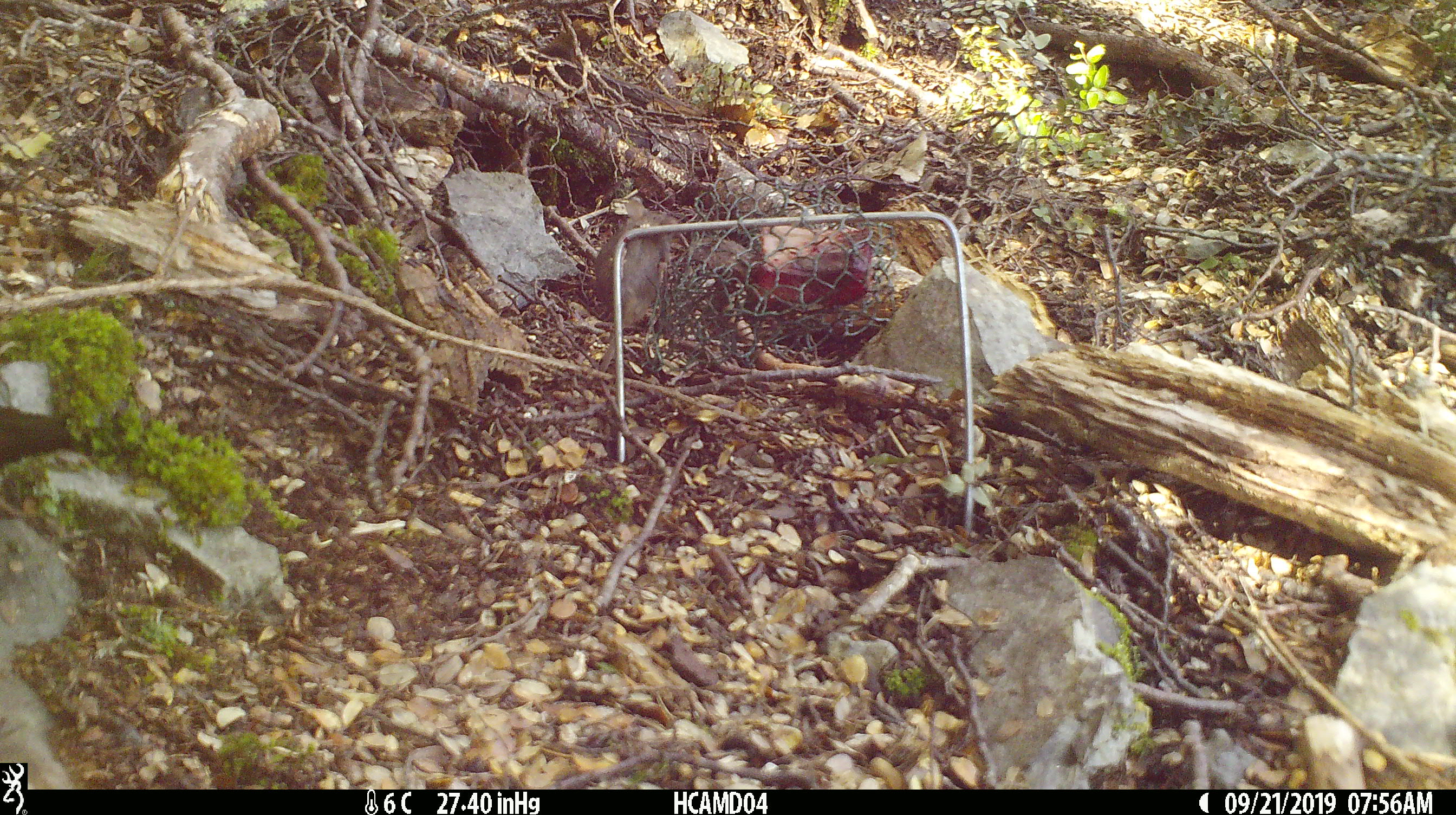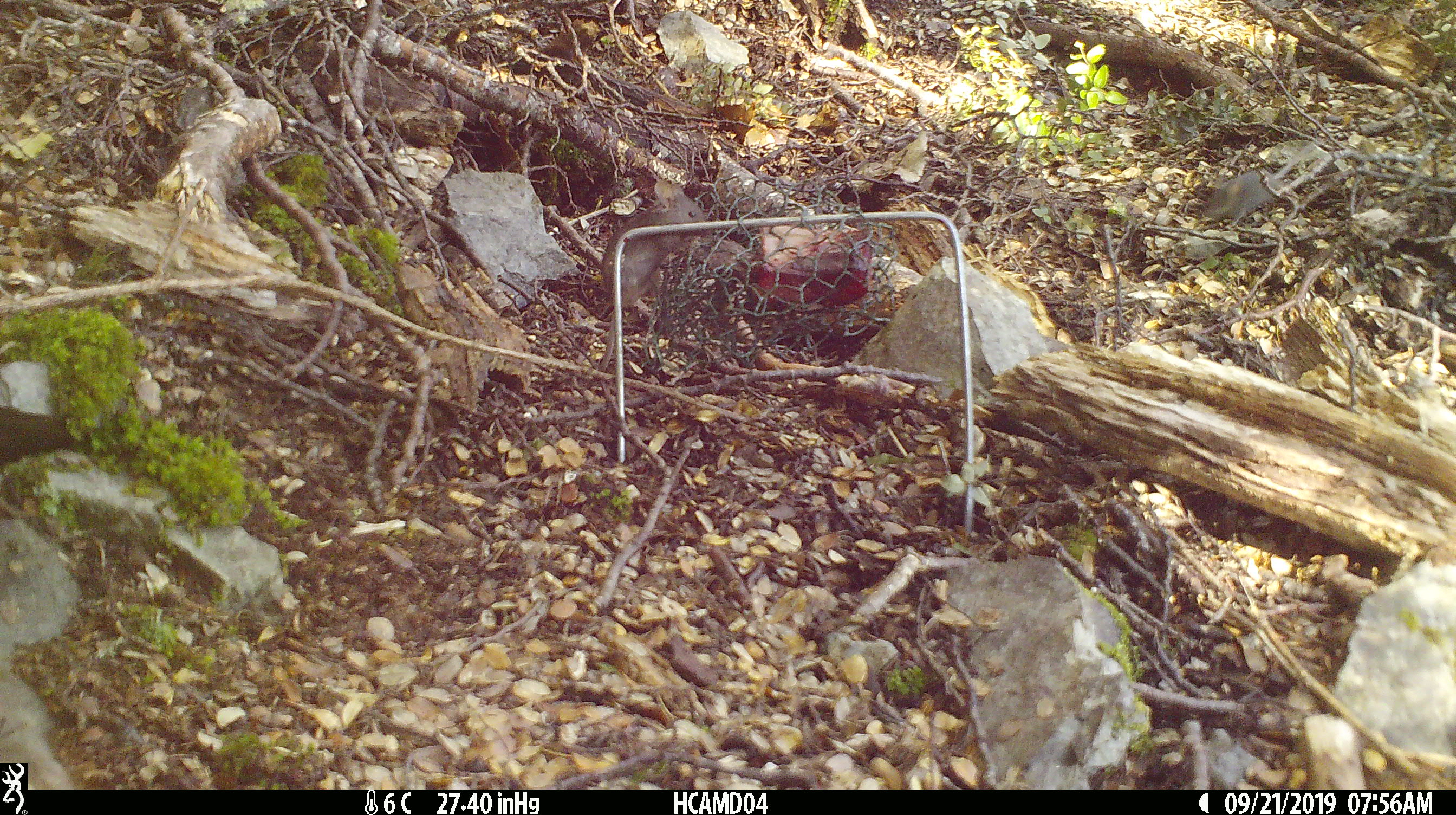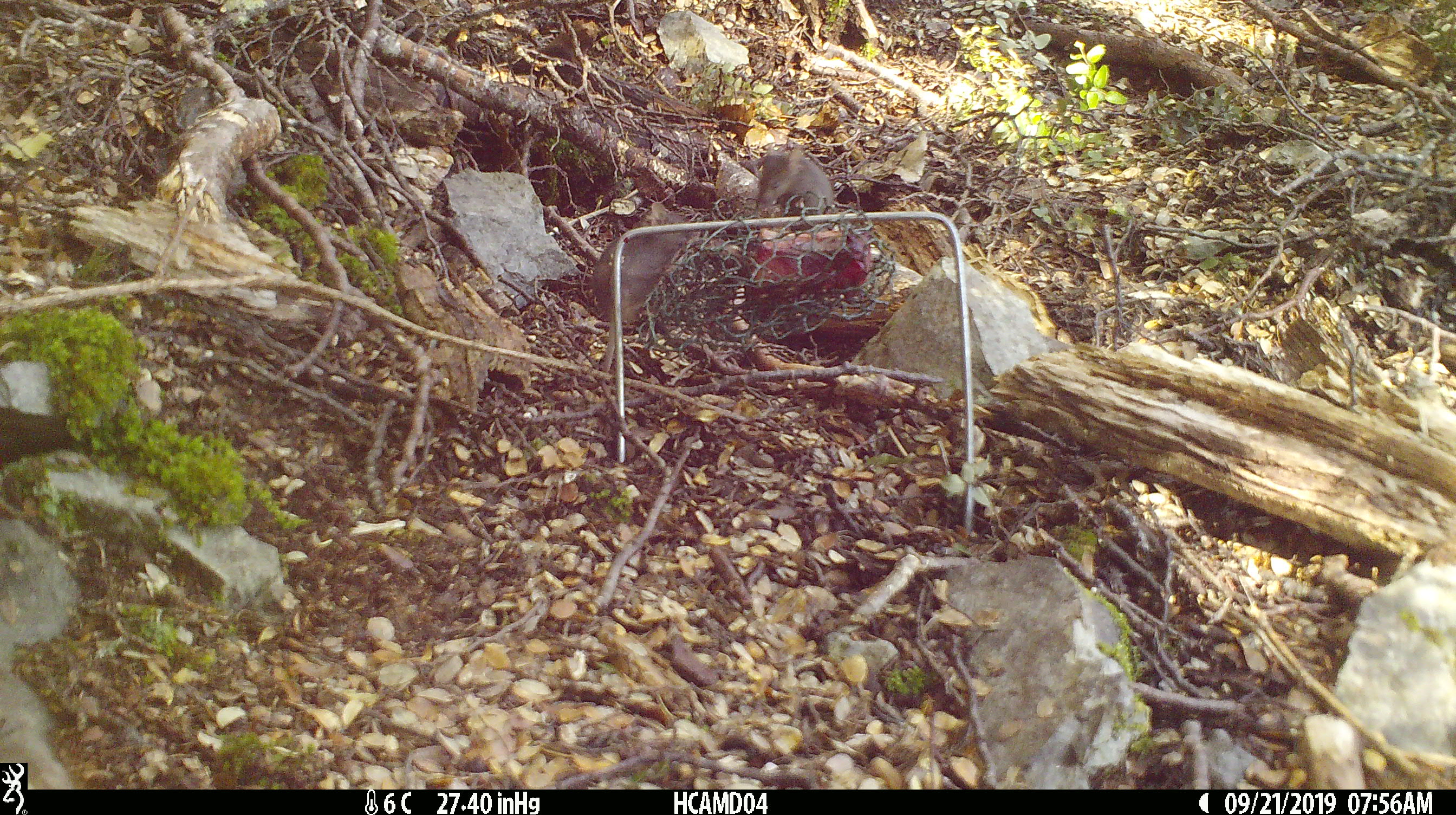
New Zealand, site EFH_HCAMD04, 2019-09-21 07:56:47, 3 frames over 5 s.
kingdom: Animalia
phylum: Chordata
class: Mammalia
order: Rodentia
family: Muridae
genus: Mus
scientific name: Mus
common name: mouse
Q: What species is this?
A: Mouse (Mus).